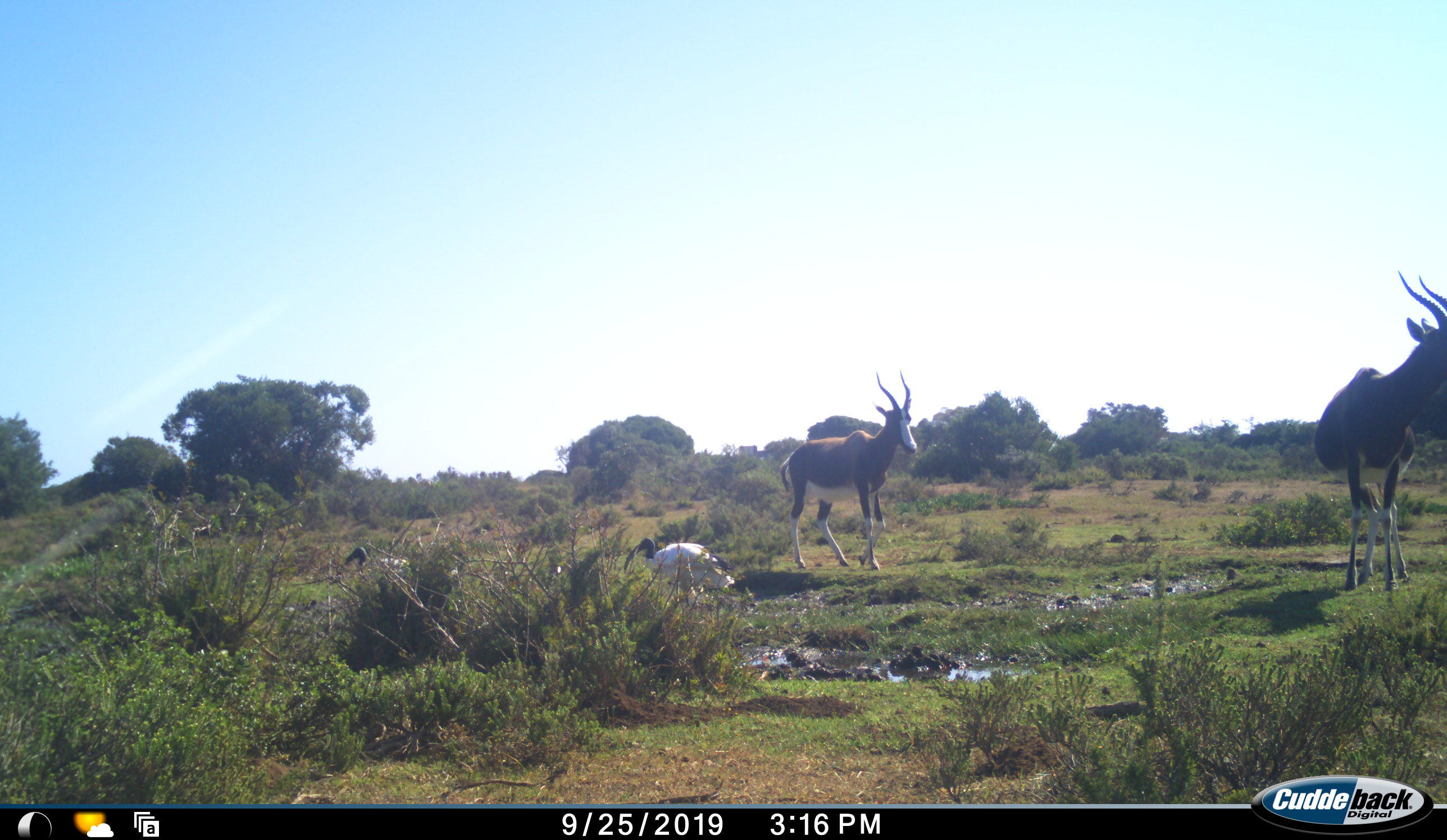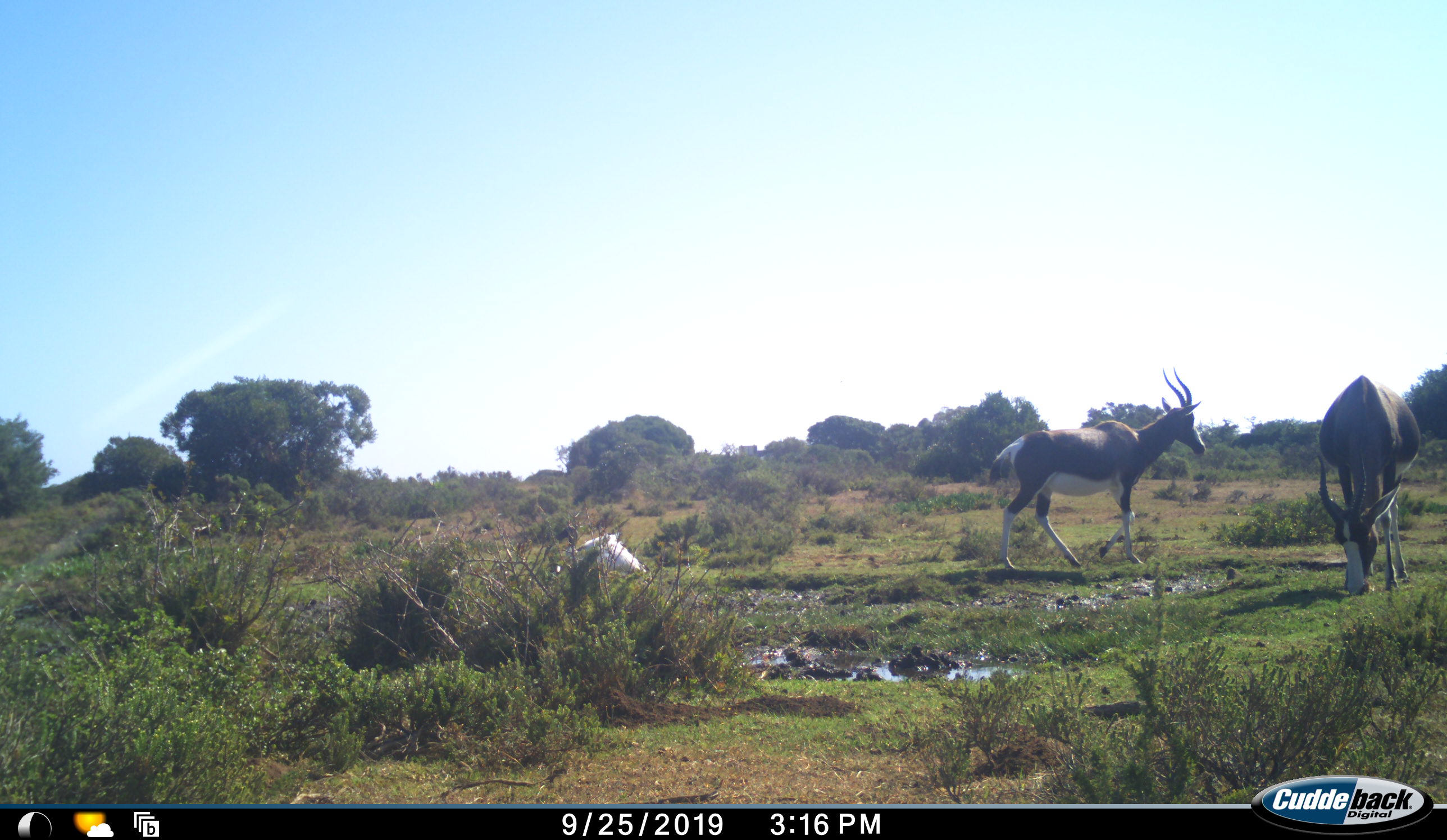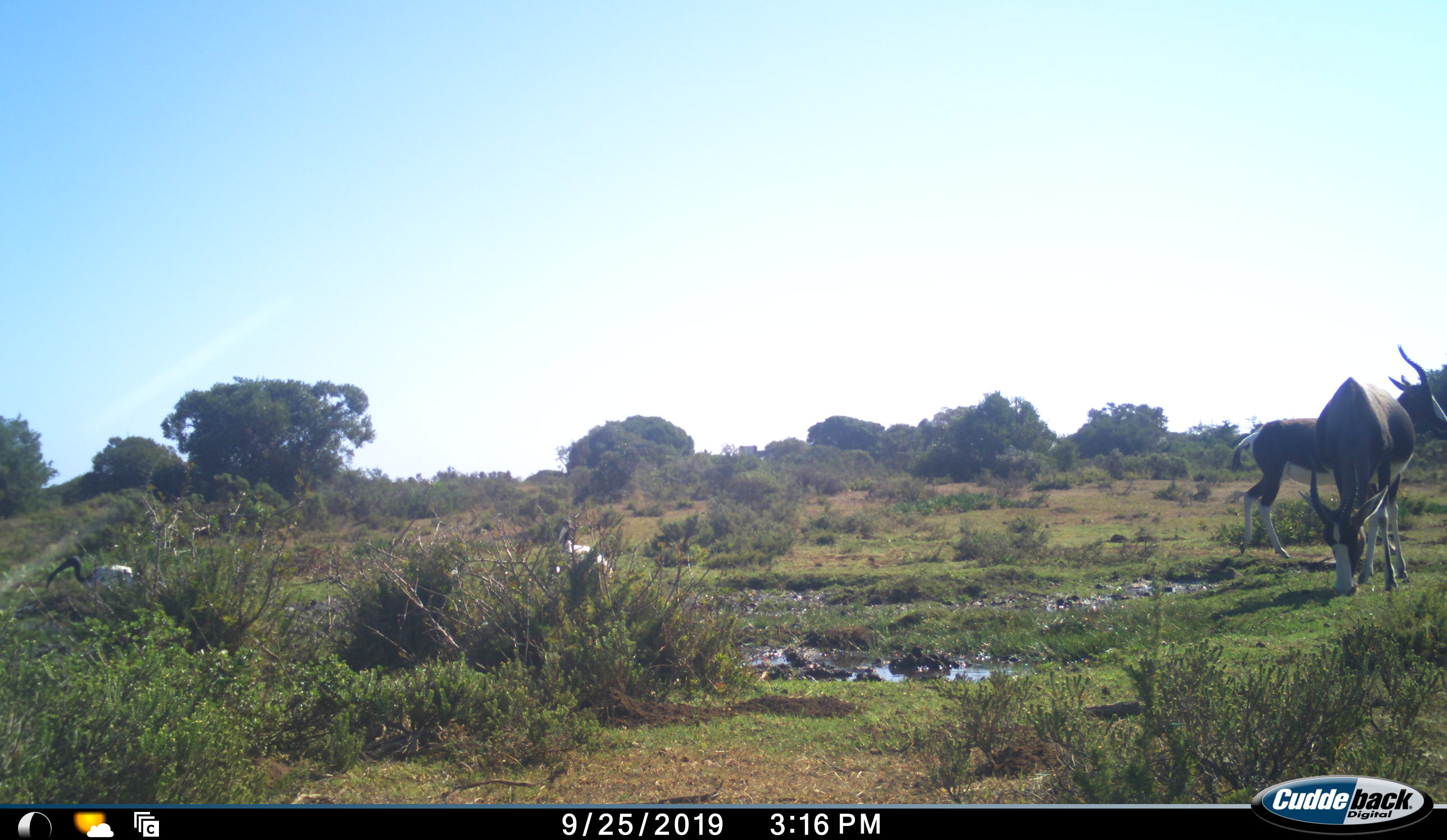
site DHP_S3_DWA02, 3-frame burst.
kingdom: Animalia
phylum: Chordata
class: Aves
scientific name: Aves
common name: bird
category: birdother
Birdother (bird) (Aves), count 2. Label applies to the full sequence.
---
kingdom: Animalia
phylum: Chordata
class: Mammalia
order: Artiodactyla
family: Bovidae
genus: Damaliscus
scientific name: Damaliscus pygargus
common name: bontebok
Bontebok (Damaliscus pygargus), count 2. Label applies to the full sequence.